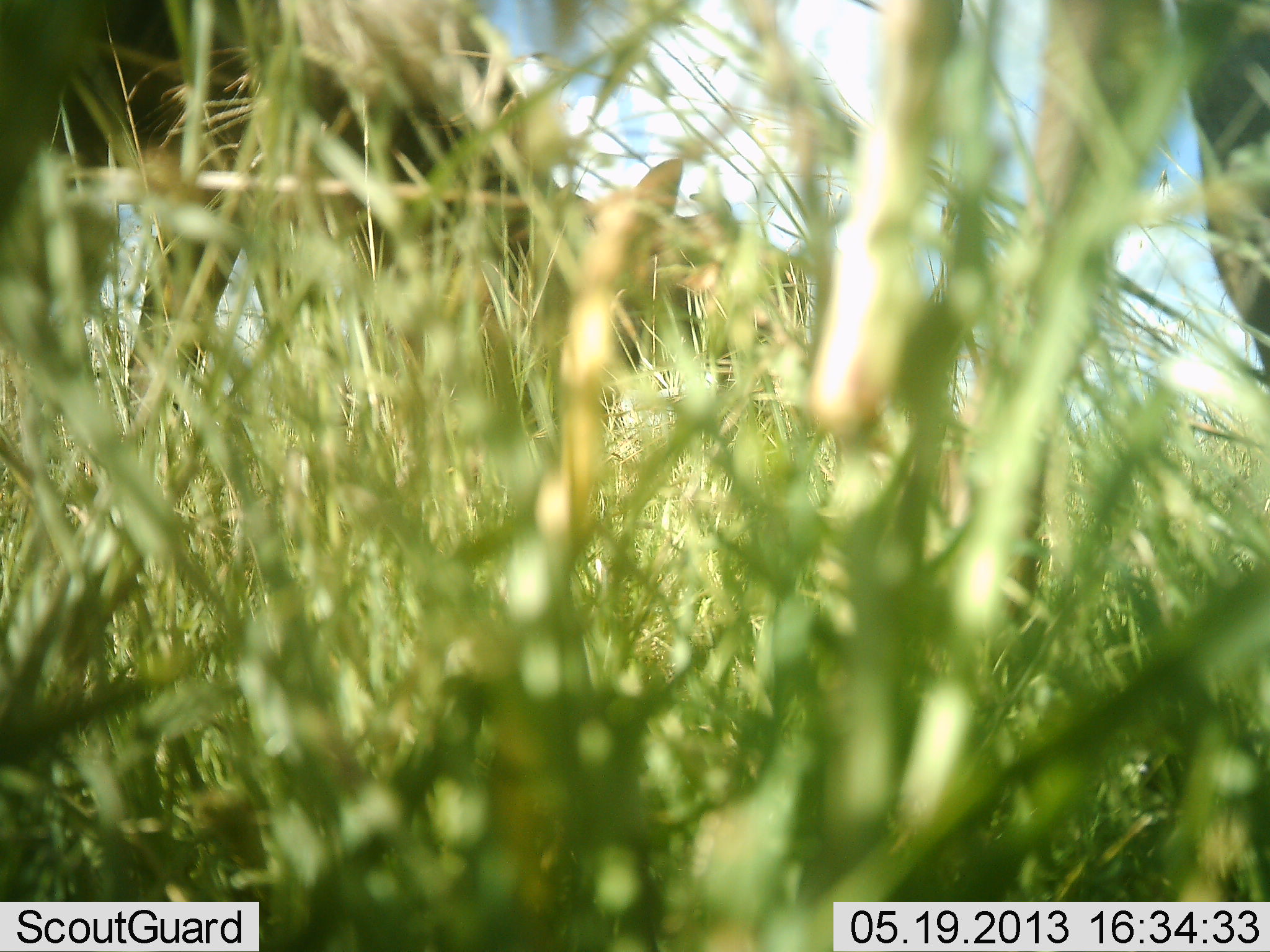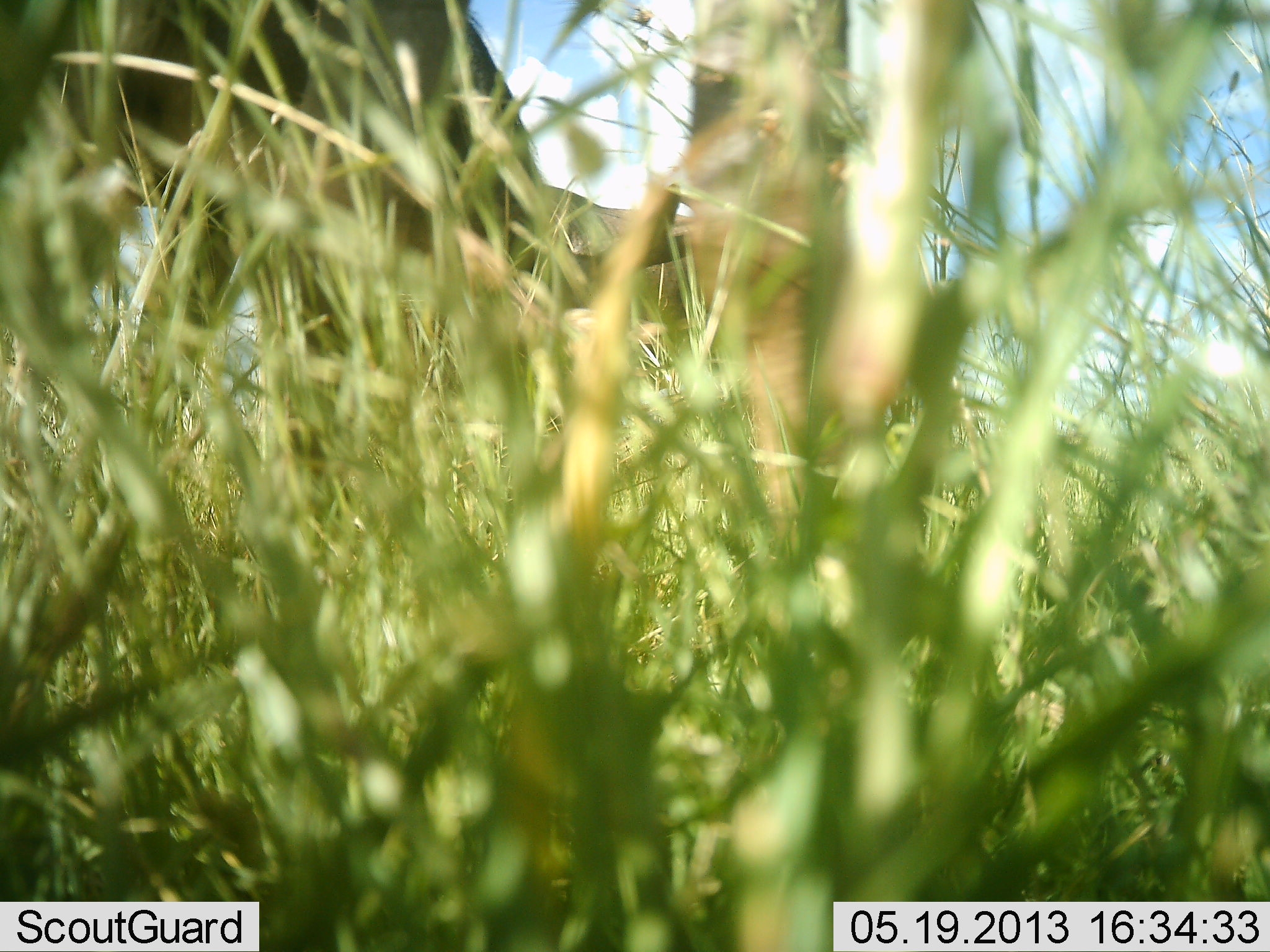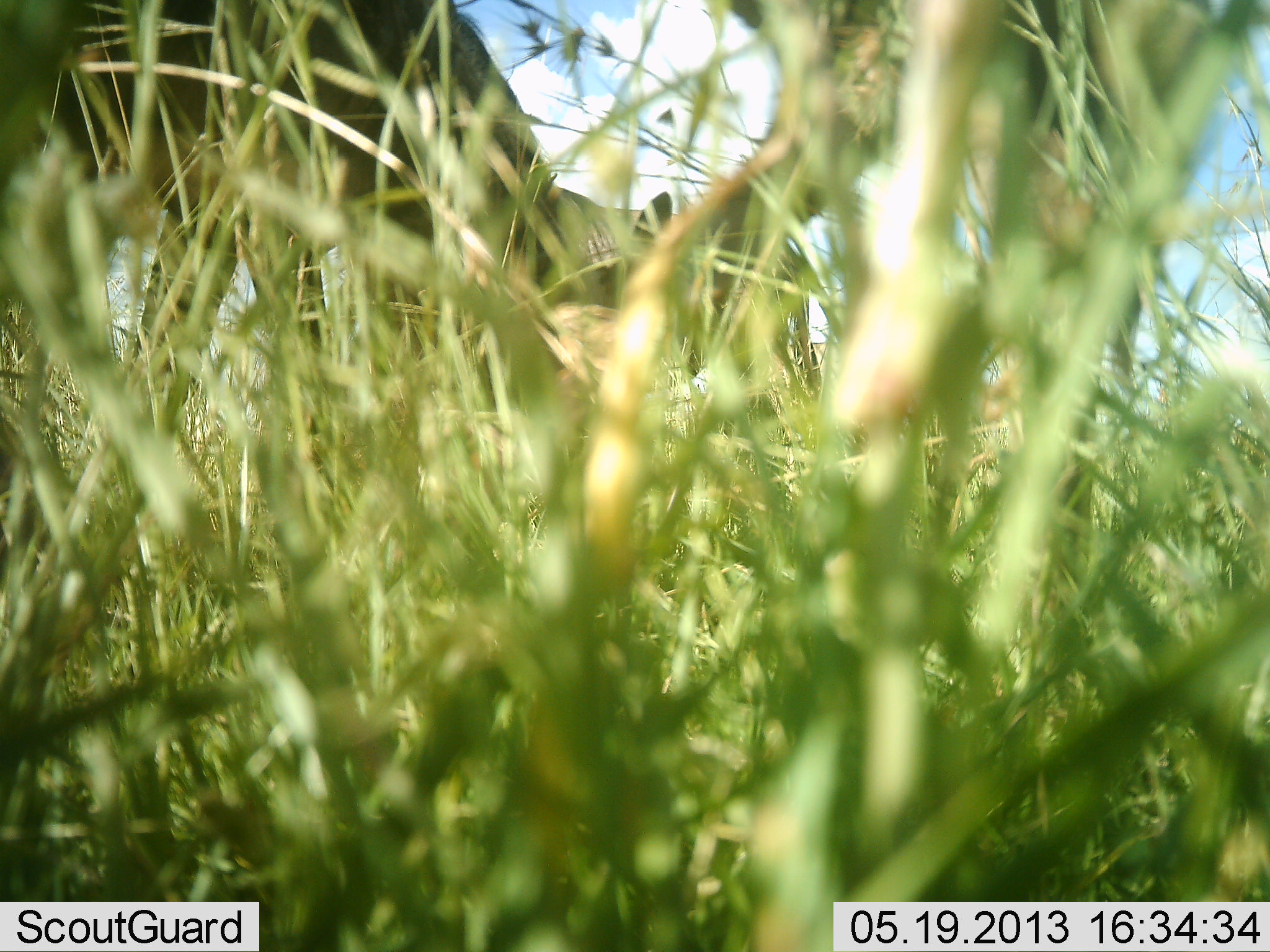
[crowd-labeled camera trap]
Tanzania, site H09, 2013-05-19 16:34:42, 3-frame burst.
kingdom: Animalia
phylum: Chordata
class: Mammalia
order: Artiodactyla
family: Bovidae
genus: Syncerus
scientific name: Syncerus caffer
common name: cape buffalo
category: buffalo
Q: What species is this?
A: Buffalo (cape buffalo) (Syncerus caffer).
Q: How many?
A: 2.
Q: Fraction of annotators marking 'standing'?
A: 25%.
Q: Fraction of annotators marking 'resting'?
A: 0%.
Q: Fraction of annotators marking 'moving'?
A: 25%.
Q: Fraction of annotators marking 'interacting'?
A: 0%.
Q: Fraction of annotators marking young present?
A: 0%.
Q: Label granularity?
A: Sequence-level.